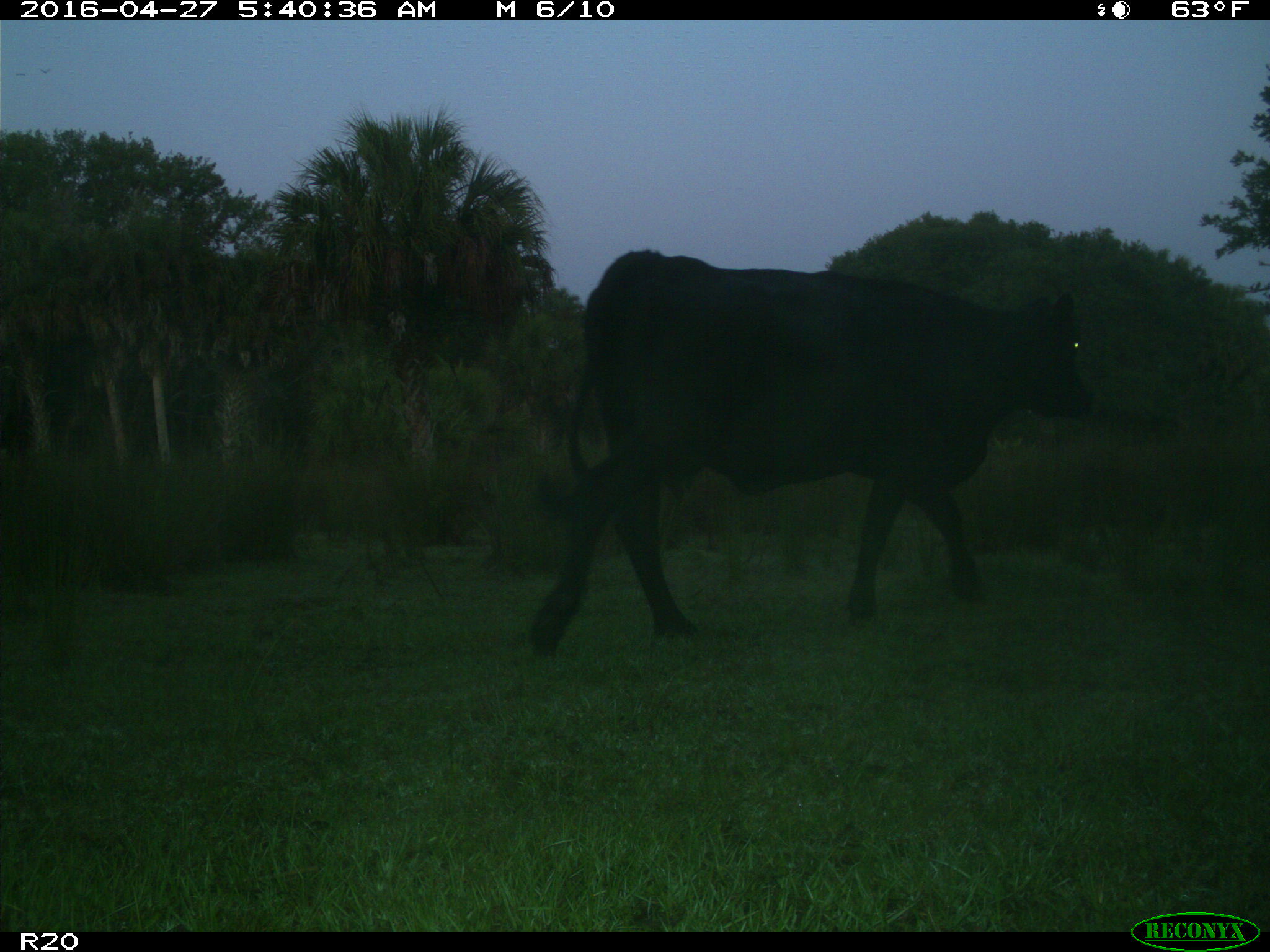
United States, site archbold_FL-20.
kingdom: Animalia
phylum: Chordata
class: Mammalia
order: Artiodactyla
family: Bovidae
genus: Bos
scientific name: Bos taurus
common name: domestic cow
Bos taurus (domestic cow).